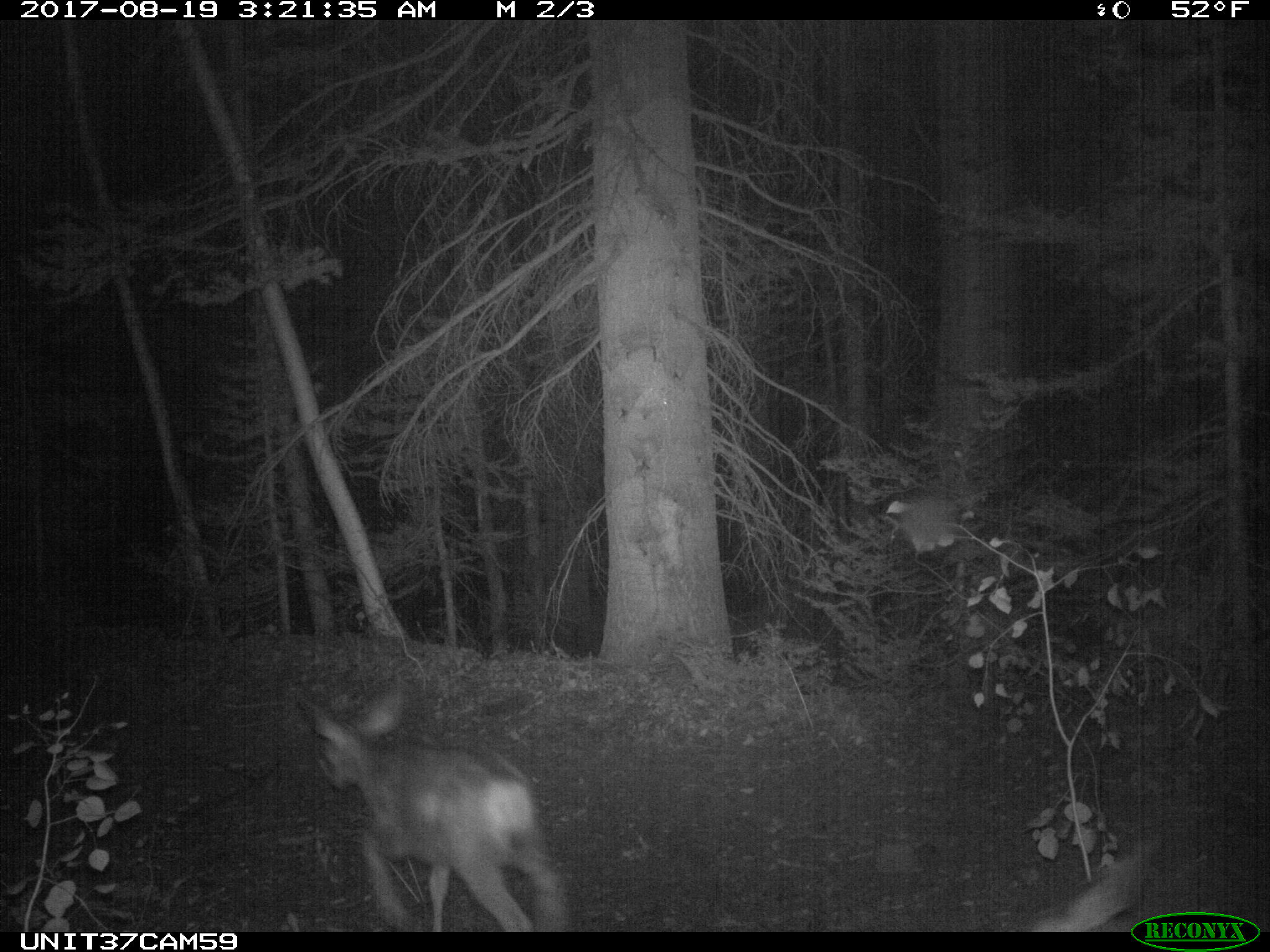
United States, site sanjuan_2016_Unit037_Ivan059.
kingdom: Animalia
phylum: Chordata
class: Mammalia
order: Artiodactyla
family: Cervidae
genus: Odocoileus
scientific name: Odocoileus hemionus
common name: mule deer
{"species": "Odocoileus hemionus (mule deer)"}